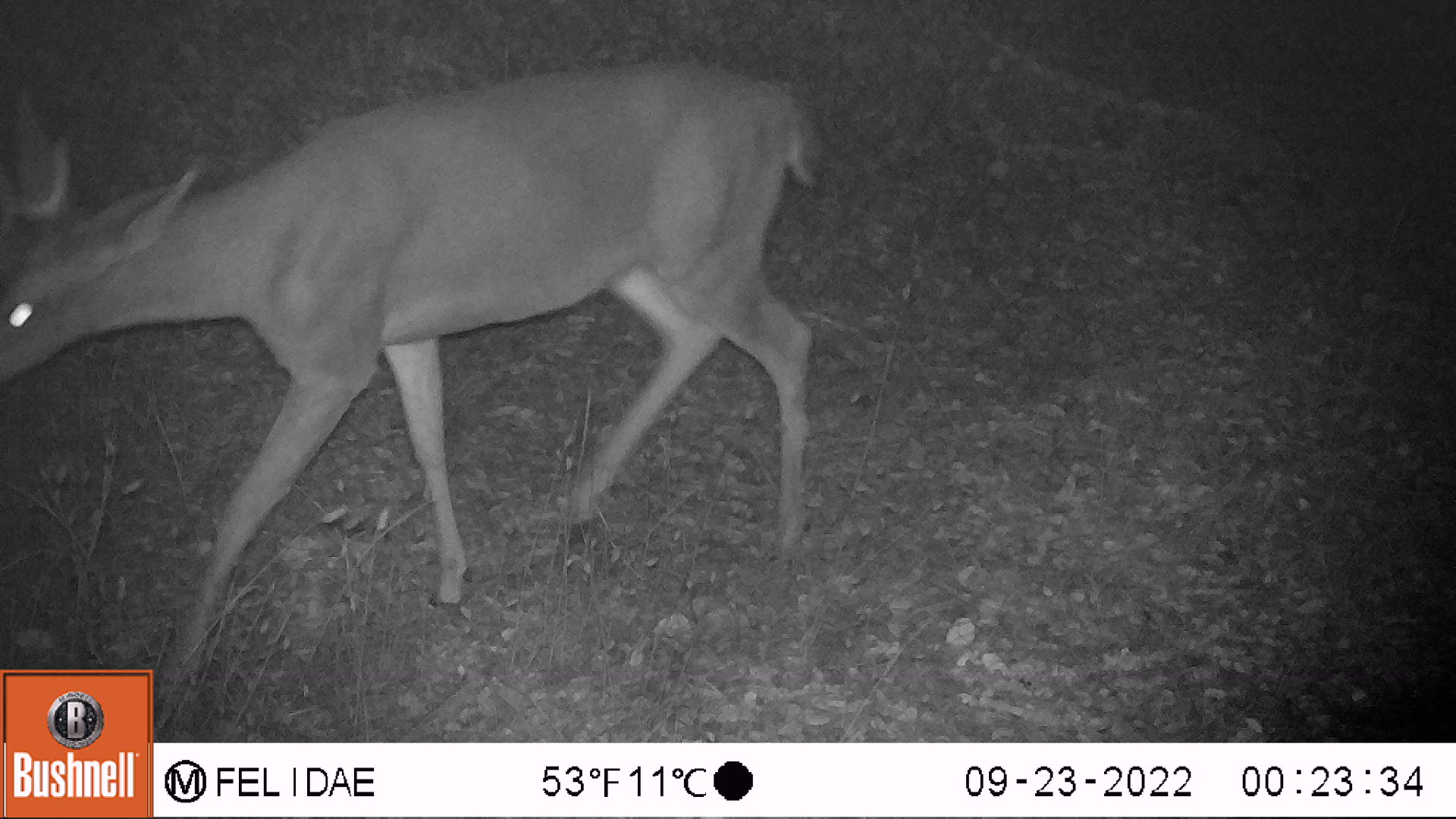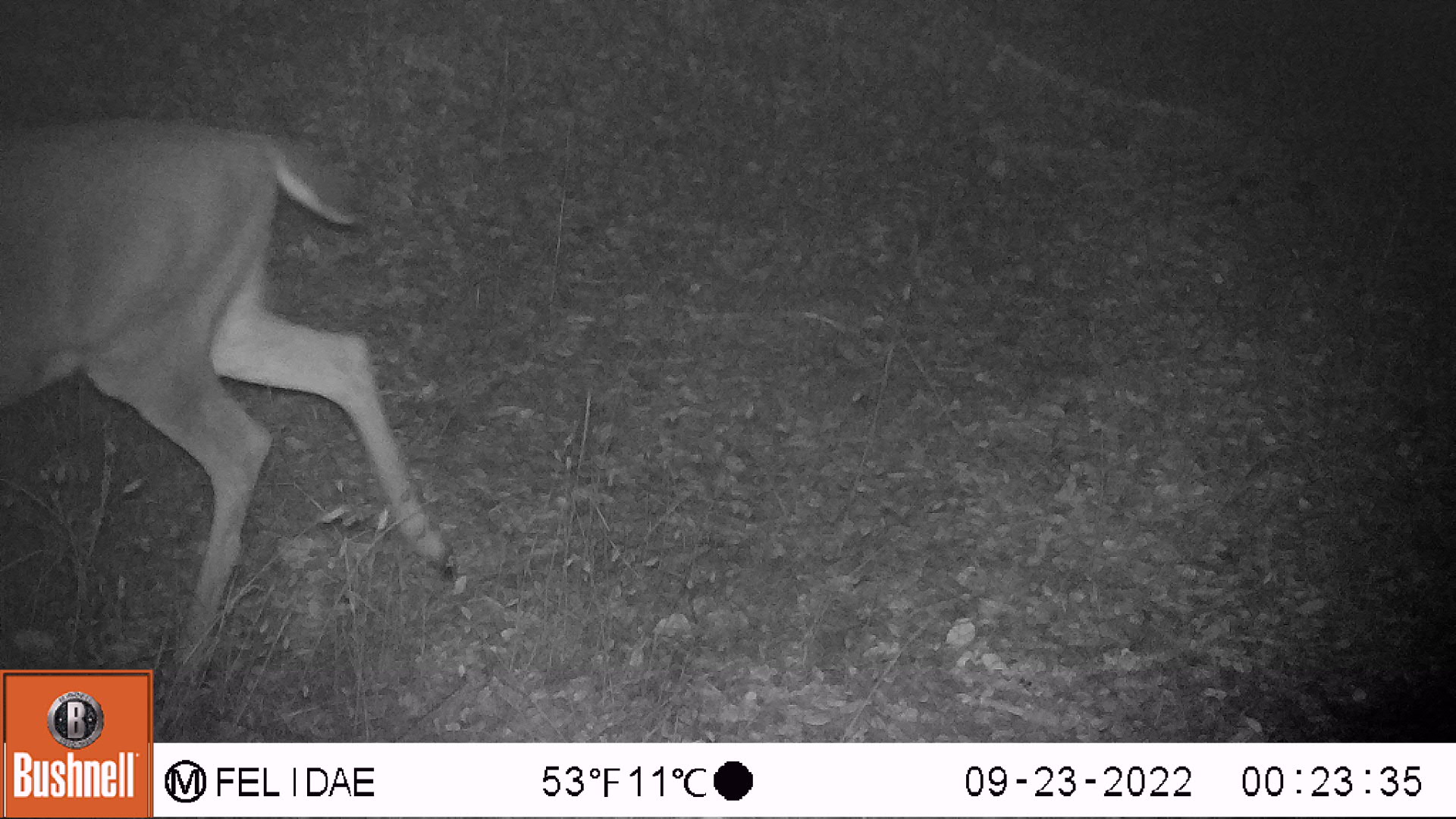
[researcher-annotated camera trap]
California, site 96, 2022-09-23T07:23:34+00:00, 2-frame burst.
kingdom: Animalia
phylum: Chordata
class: Mammalia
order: Artiodactyla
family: Cervidae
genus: Odocoileus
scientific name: Odocoileus hemionus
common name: mule deer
Mule deer (Odocoileus hemionus).